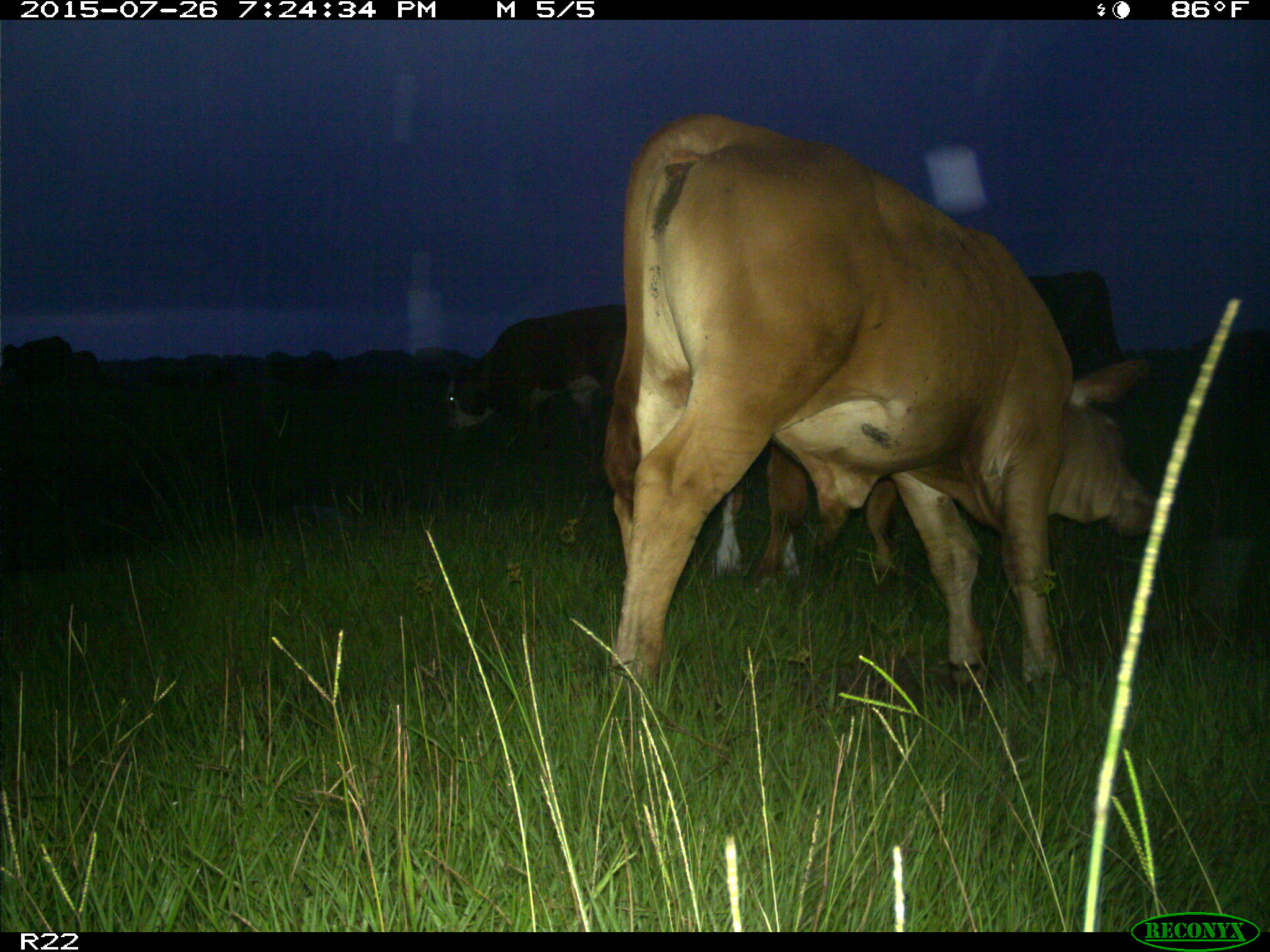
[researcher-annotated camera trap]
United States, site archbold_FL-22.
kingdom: Animalia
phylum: Chordata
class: Mammalia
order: Artiodactyla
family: Bovidae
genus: Bos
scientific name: Bos taurus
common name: domestic cow